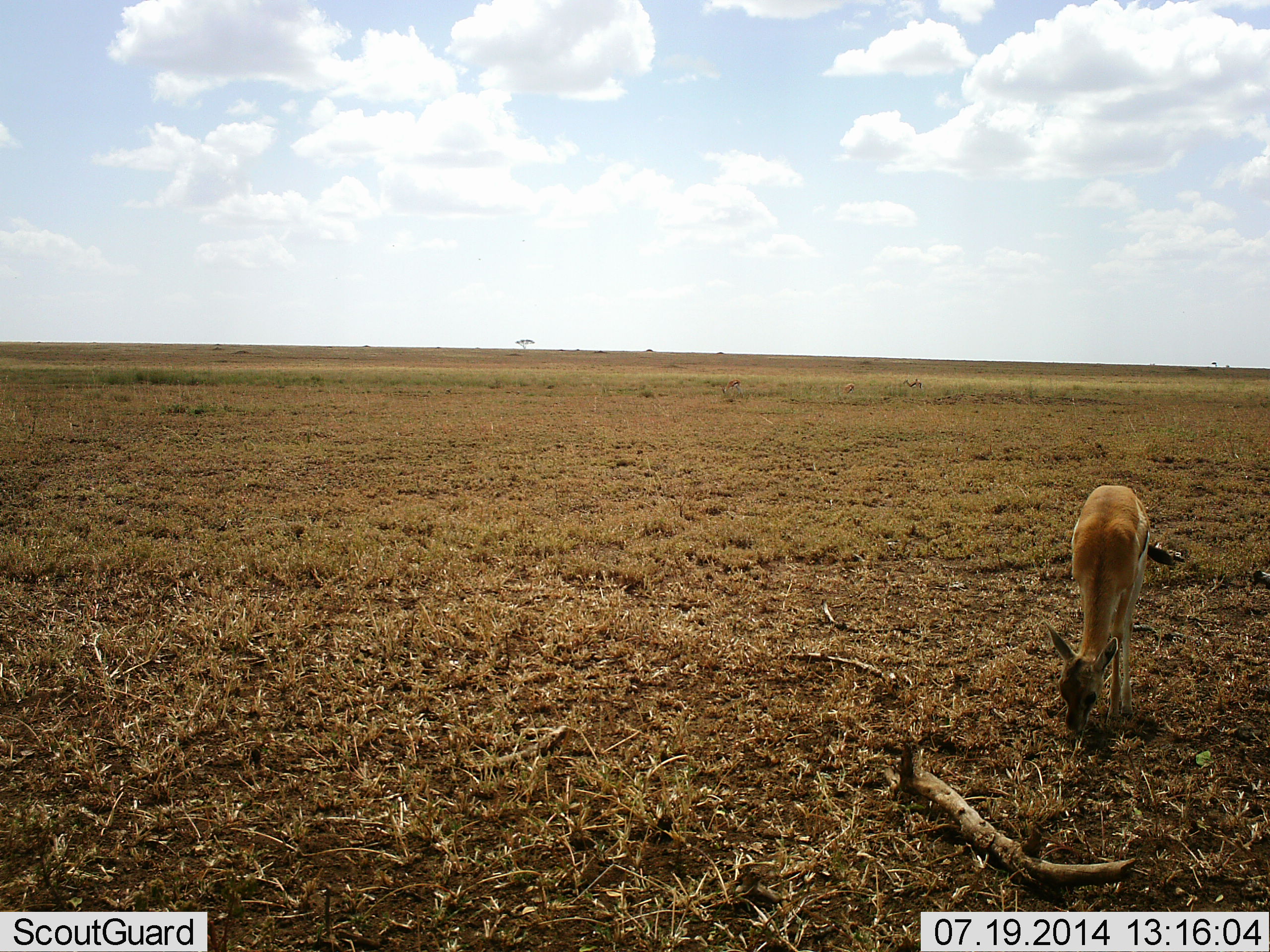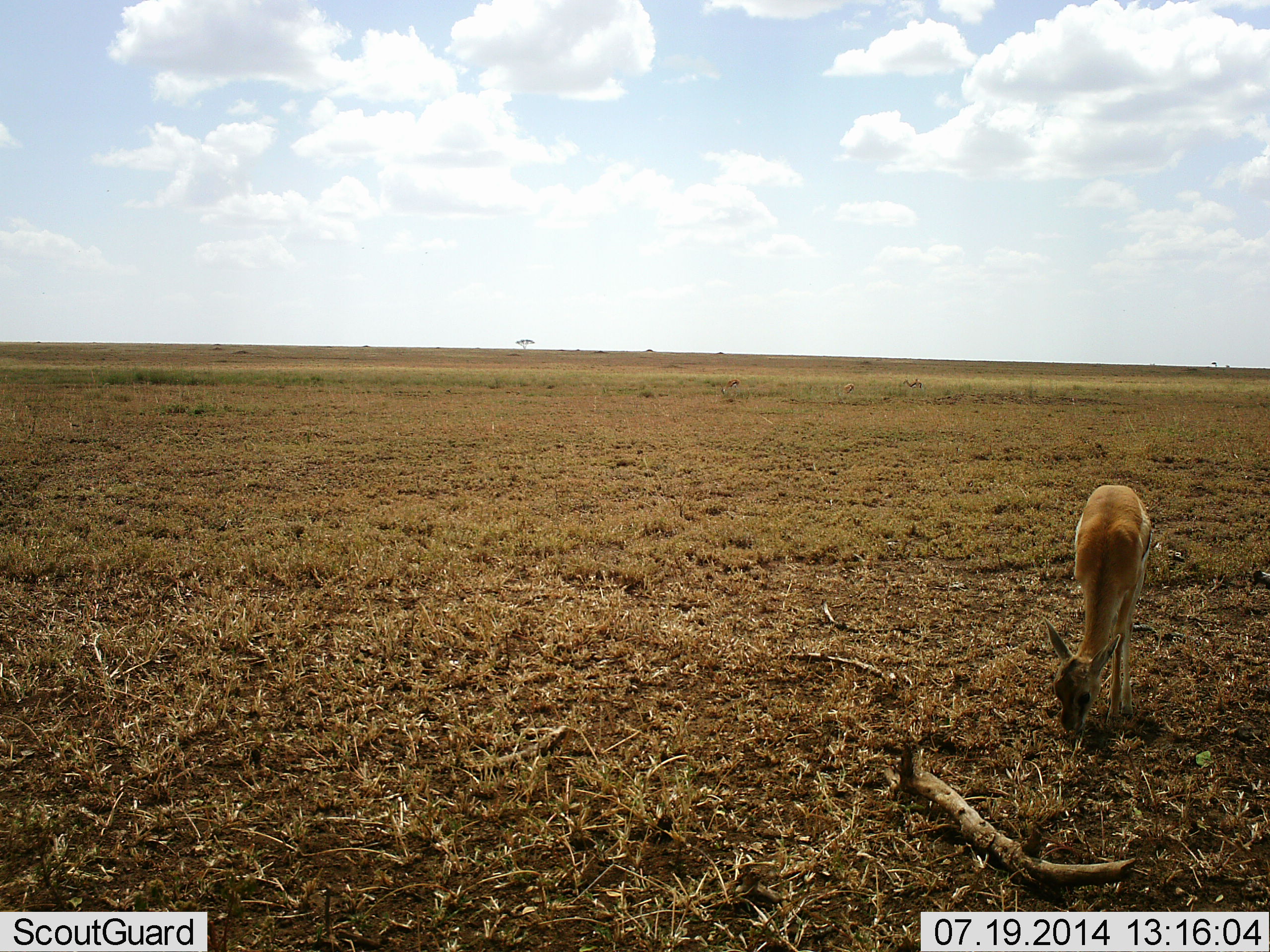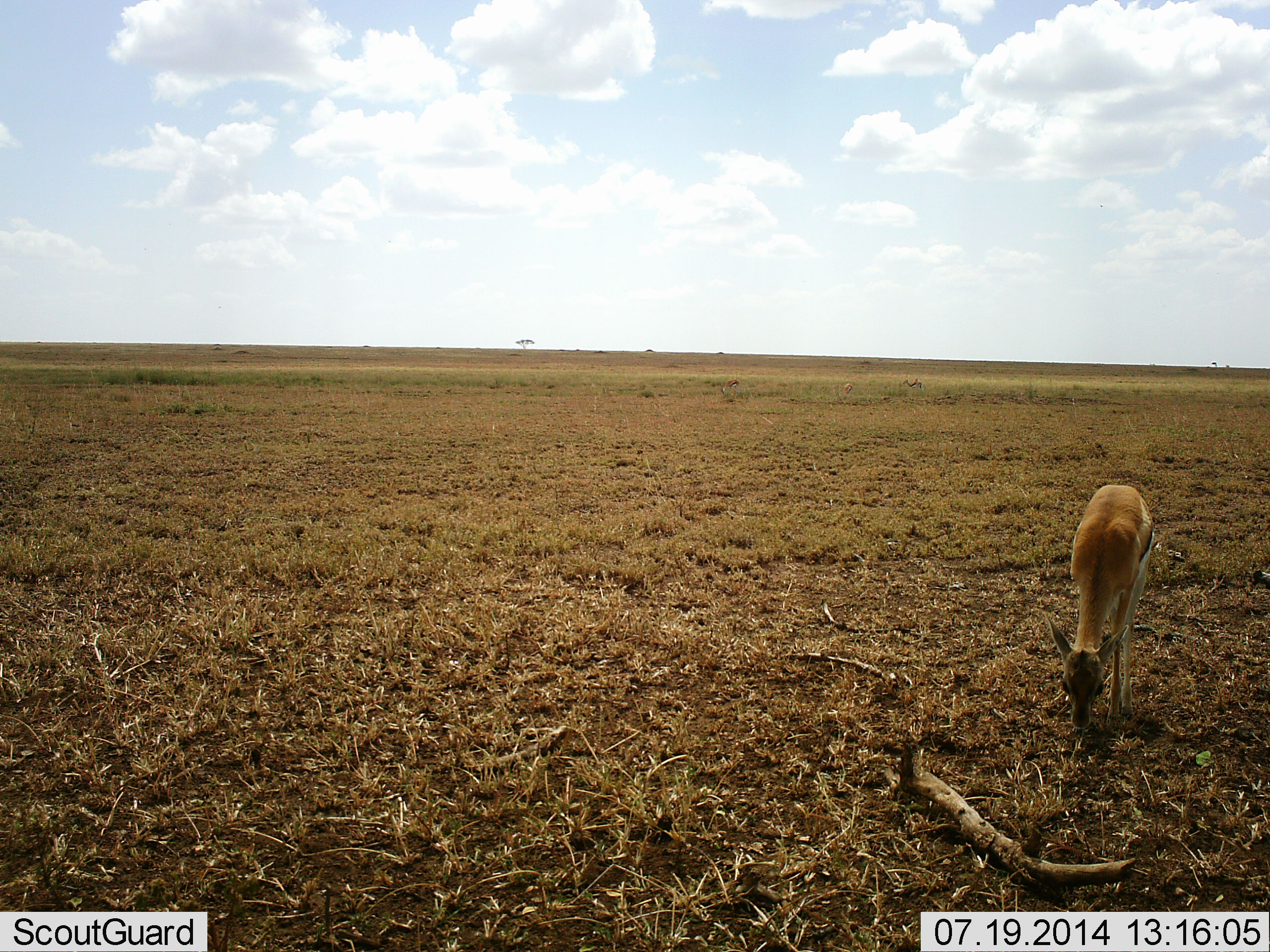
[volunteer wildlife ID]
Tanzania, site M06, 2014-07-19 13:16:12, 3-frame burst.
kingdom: Animalia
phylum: Chordata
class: Mammalia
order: Artiodactyla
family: Bovidae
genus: Eudorcas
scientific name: Eudorcas thomsonii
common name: thomson's gazelle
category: gazellethomsons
Gazellethomsons (thomson's gazelle) (Eudorcas thomsonii), count 1. Behavior (volunteer vote fractions): standing 10%, resting 0%, moving 0%, interacting 0%. Young present (vote fraction): 10%. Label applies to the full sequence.